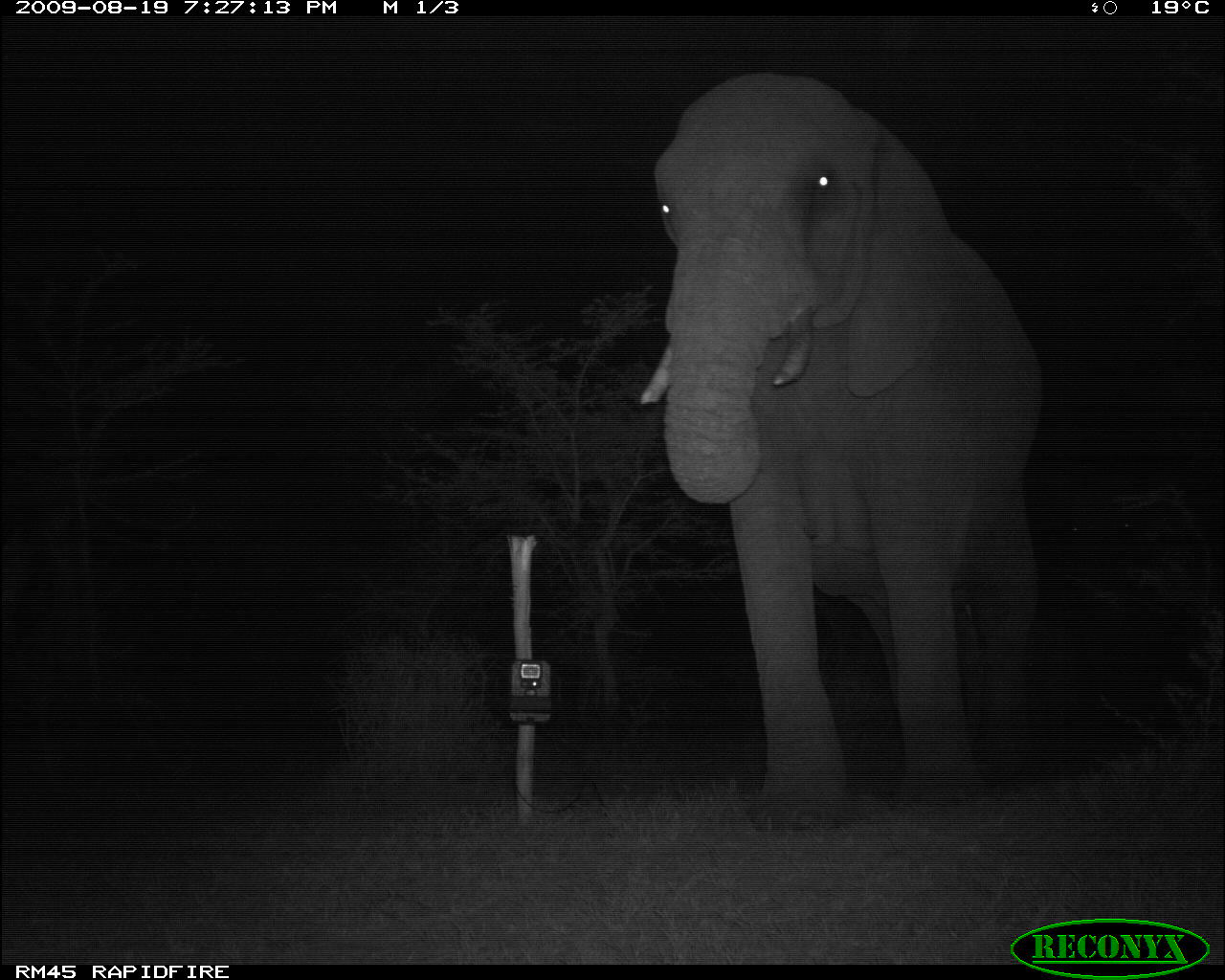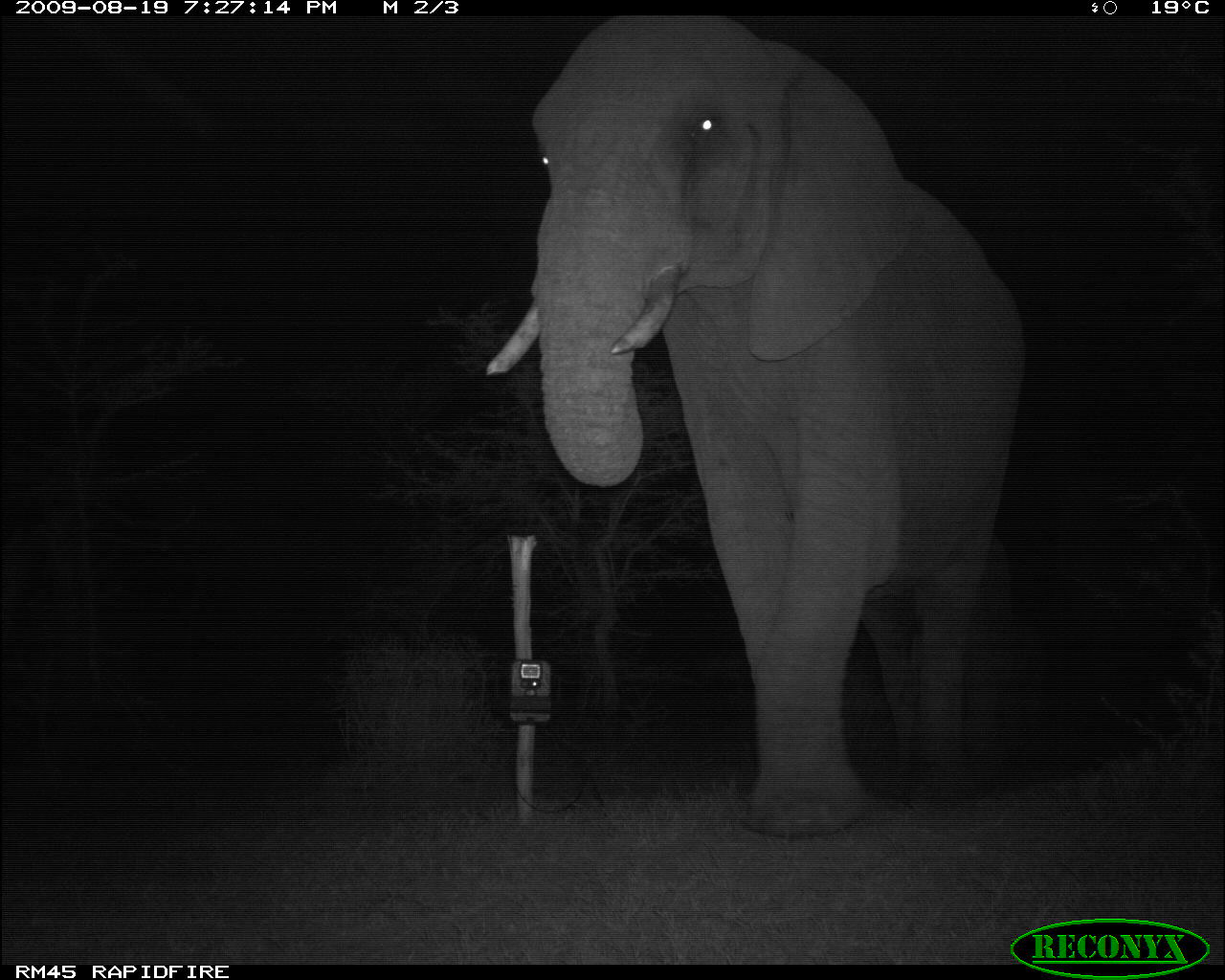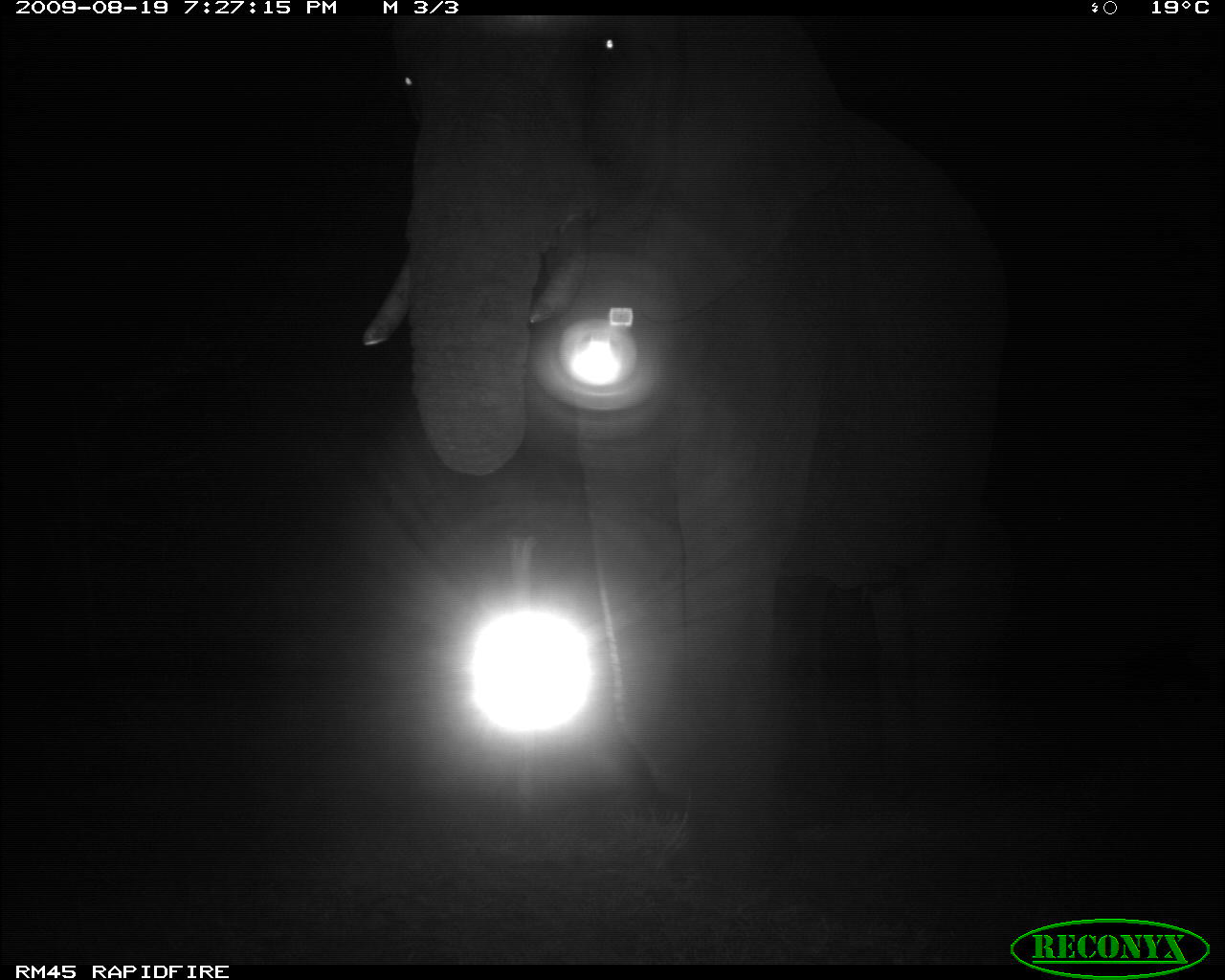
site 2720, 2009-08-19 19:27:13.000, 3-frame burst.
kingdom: Animalia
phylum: Chordata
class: Mammalia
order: Proboscidea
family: Elephantidae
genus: Loxodonta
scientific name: Loxodonta africana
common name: african bush elephant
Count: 1.